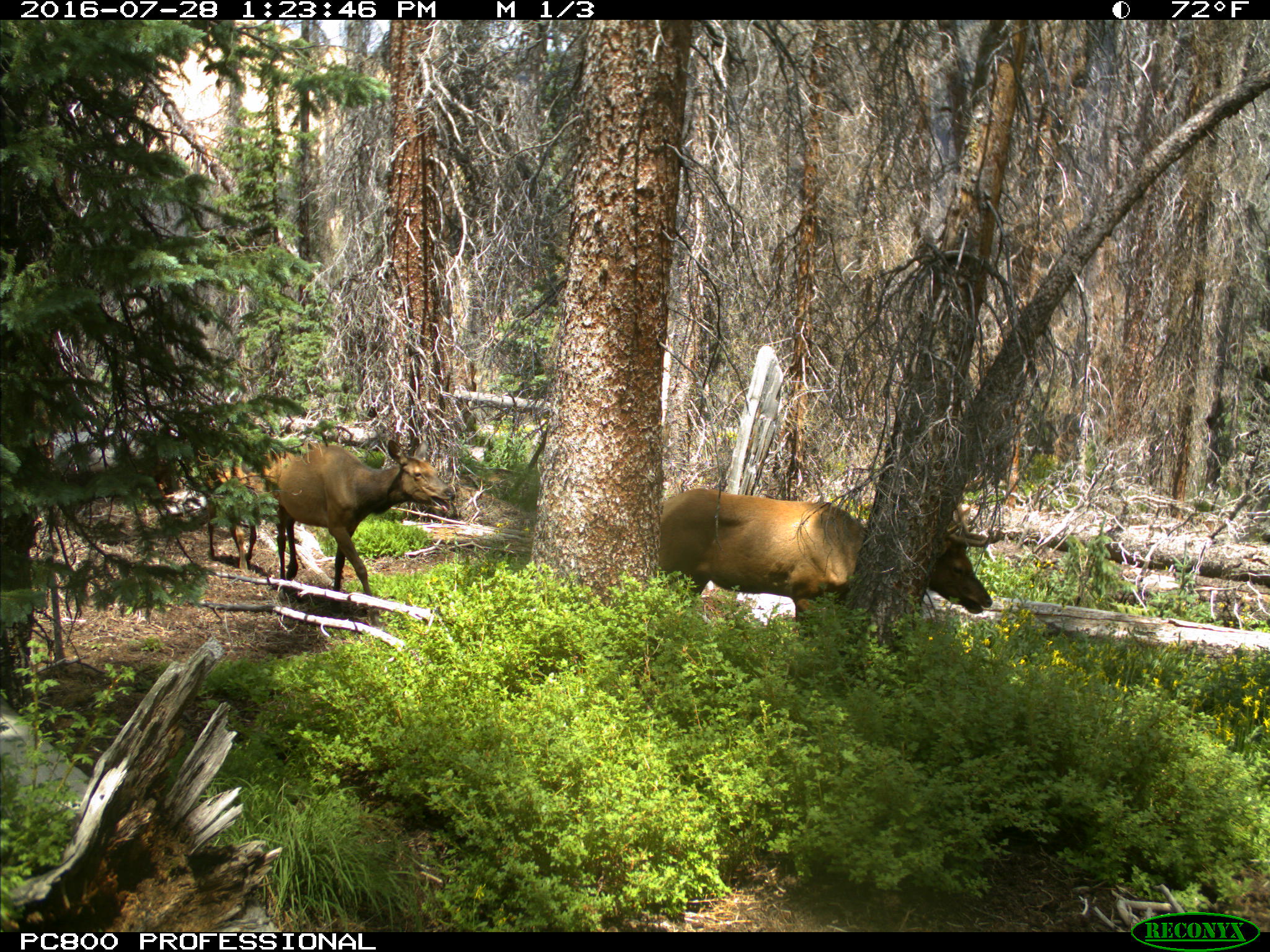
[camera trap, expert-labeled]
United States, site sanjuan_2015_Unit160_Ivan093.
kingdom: Animalia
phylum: Chordata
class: Mammalia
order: Artiodactyla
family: Cervidae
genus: Cervus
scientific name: Cervus elaphus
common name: red deer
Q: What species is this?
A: Cervus elaphus (red deer).